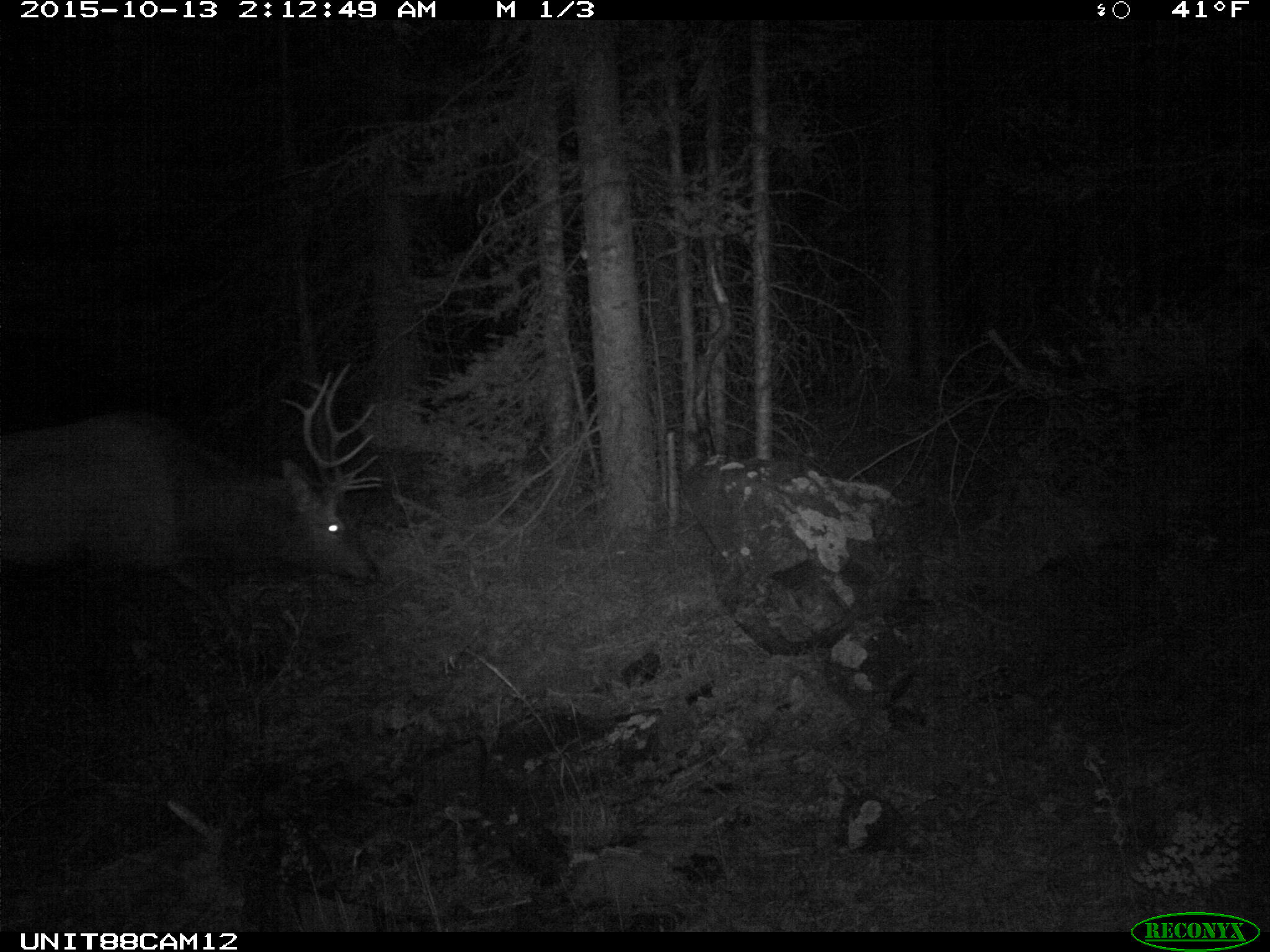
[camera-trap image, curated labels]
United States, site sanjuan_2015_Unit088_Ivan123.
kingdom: Animalia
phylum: Chordata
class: Mammalia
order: Artiodactyla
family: Cervidae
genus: Cervus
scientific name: Cervus elaphus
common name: red deer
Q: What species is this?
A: Cervus elaphus (red deer).